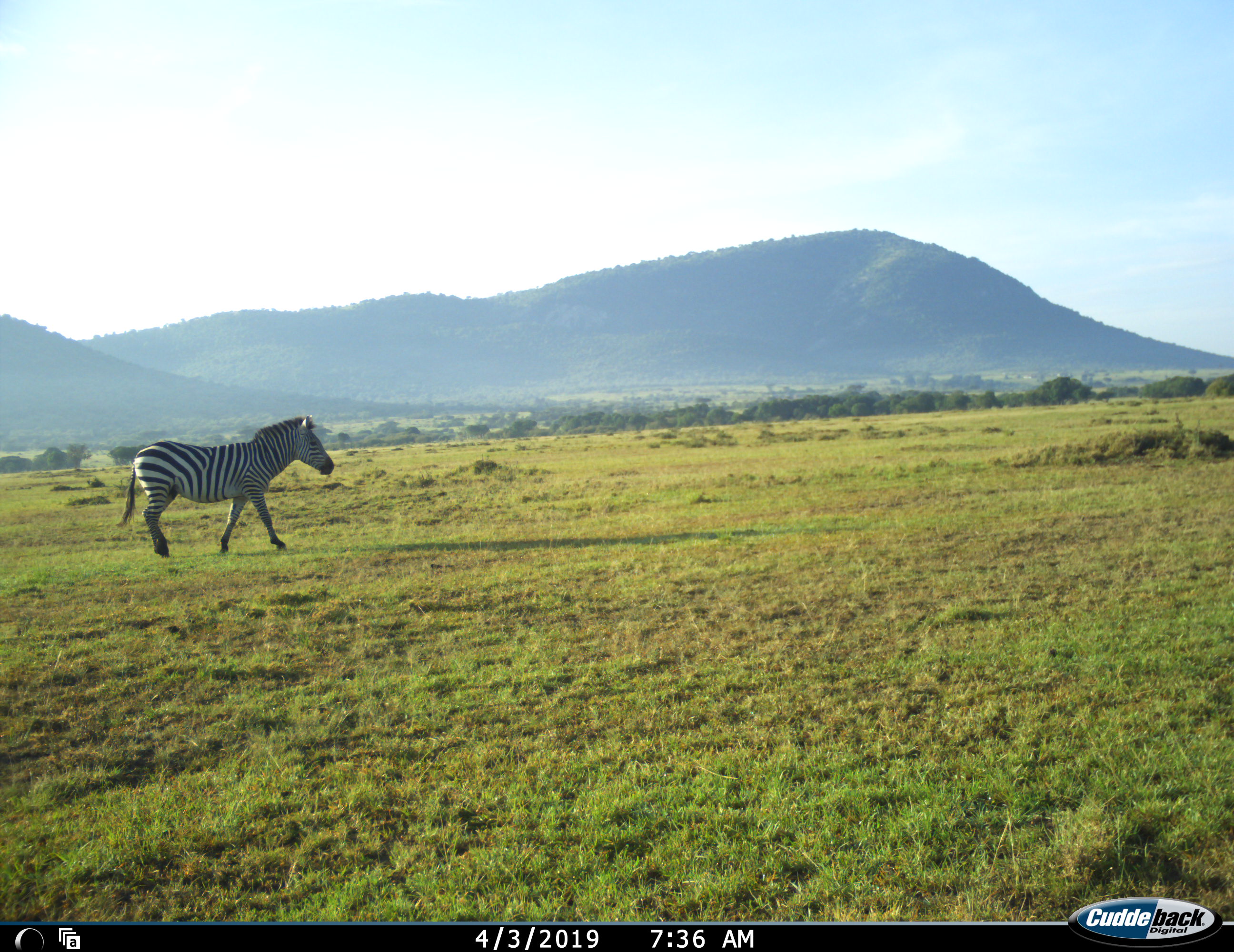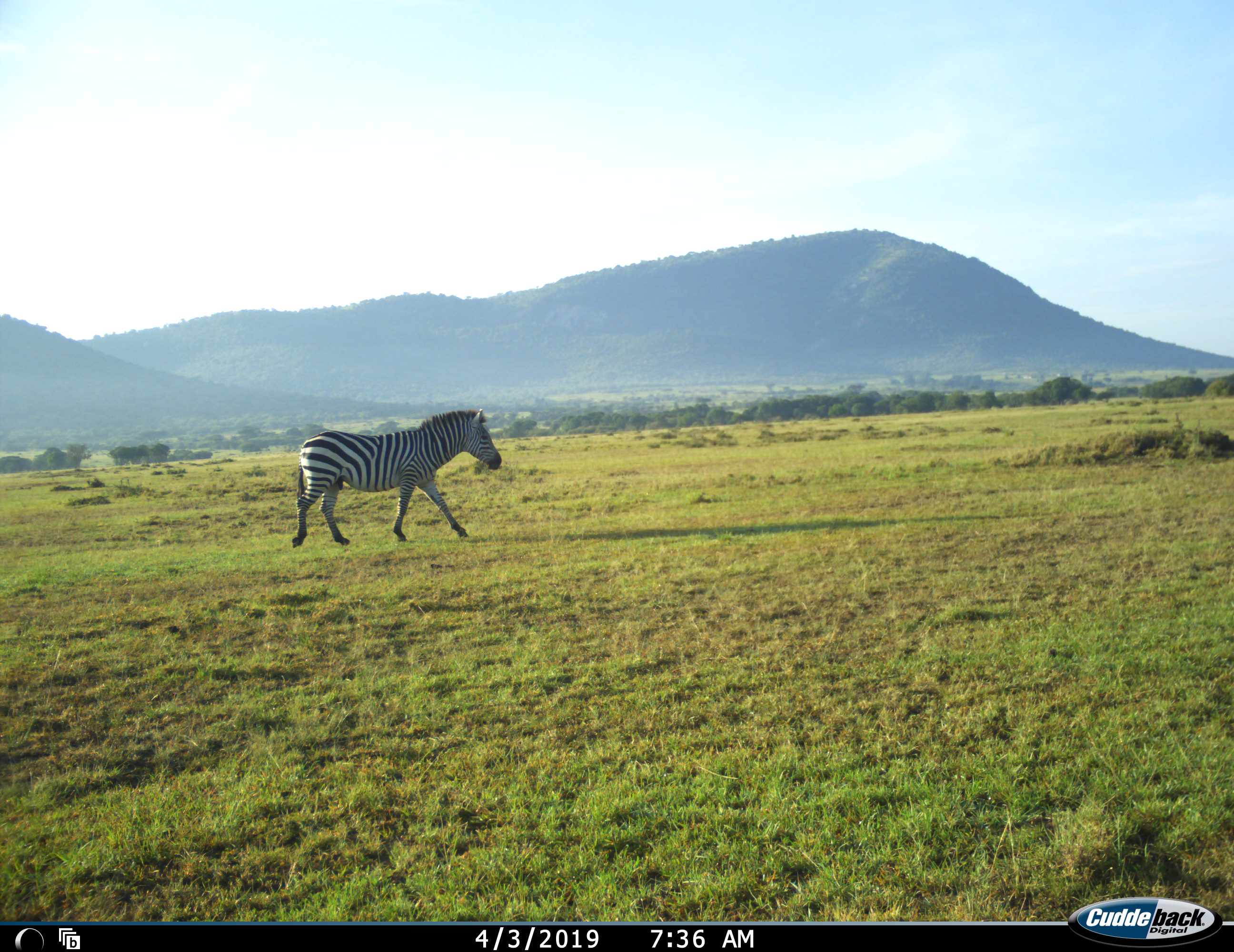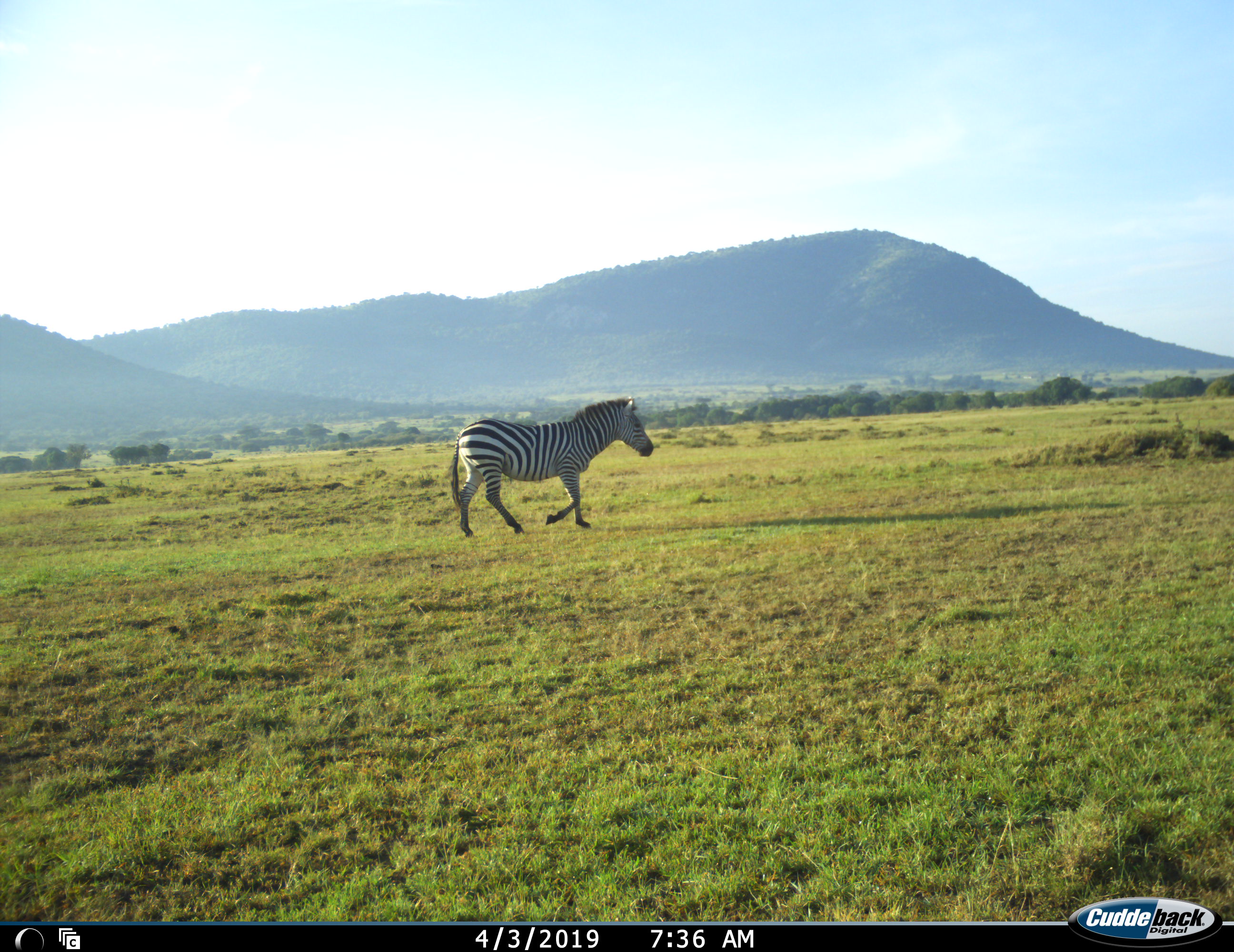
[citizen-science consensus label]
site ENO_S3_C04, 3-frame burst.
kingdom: Animalia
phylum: Chordata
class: Mammalia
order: Perissodactyla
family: Equidae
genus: Equus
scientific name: Equus quagga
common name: plains zebra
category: zebraplains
Zebraplains (plains zebra) (Equus quagga), count 1. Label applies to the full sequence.